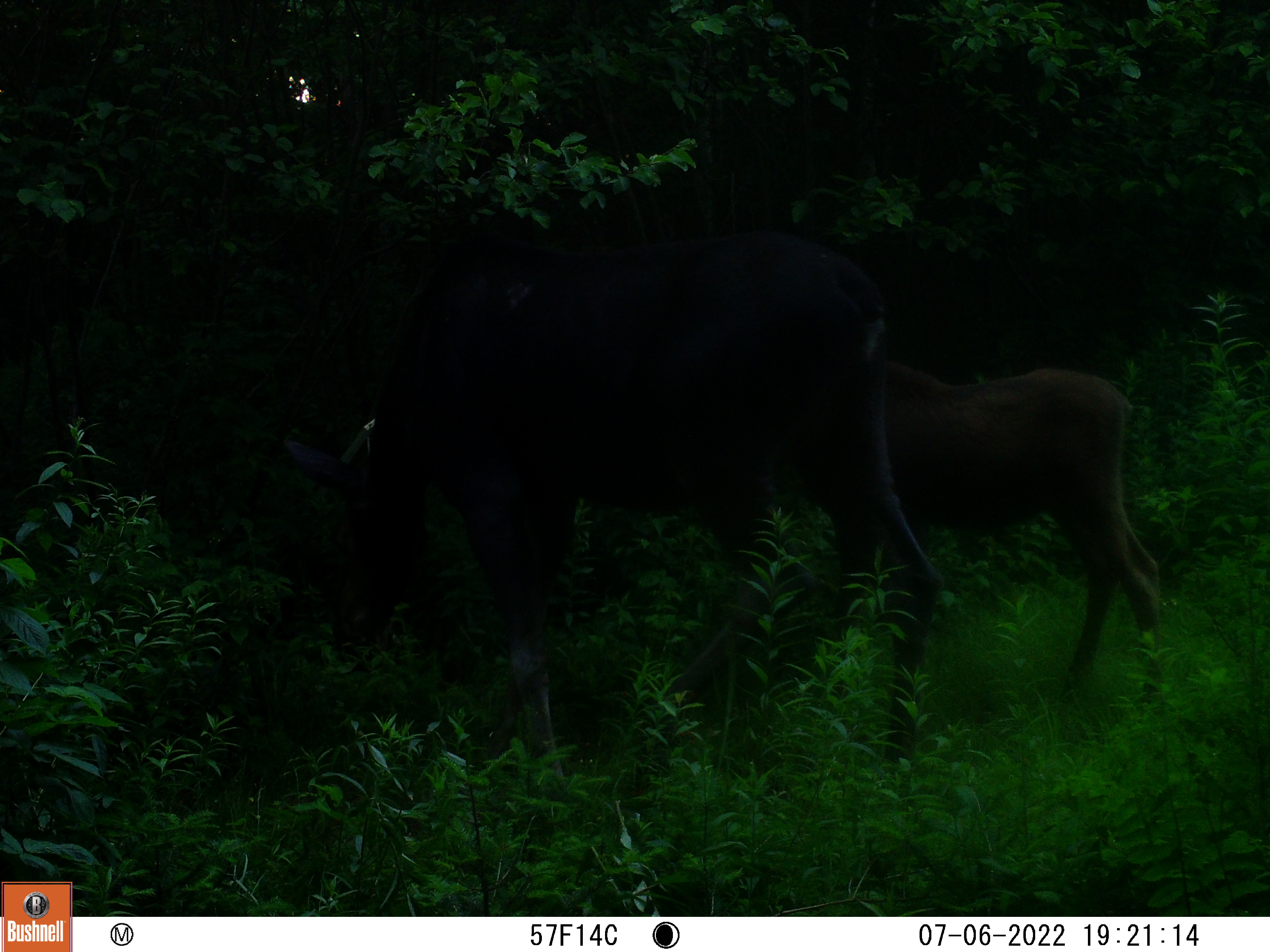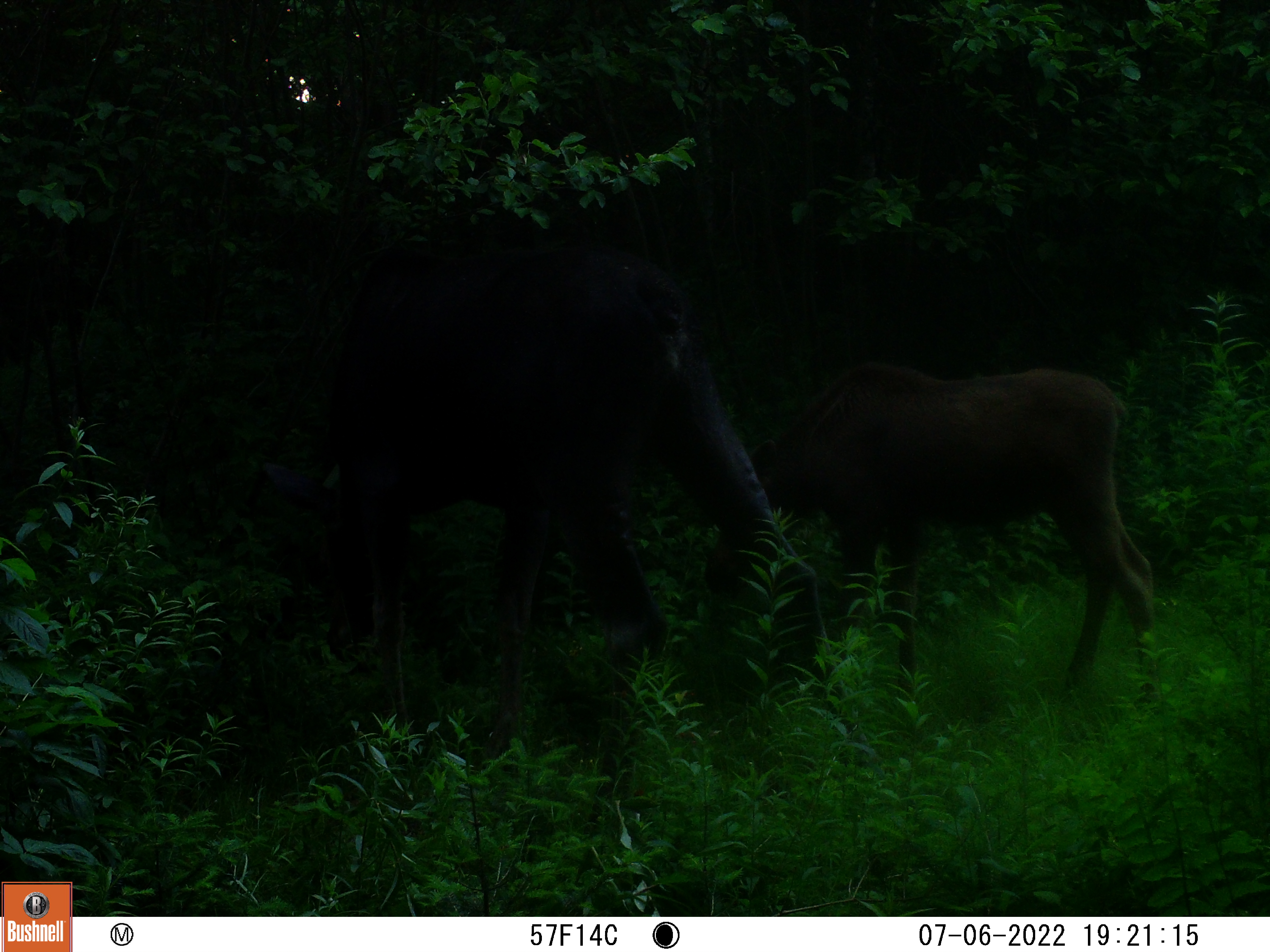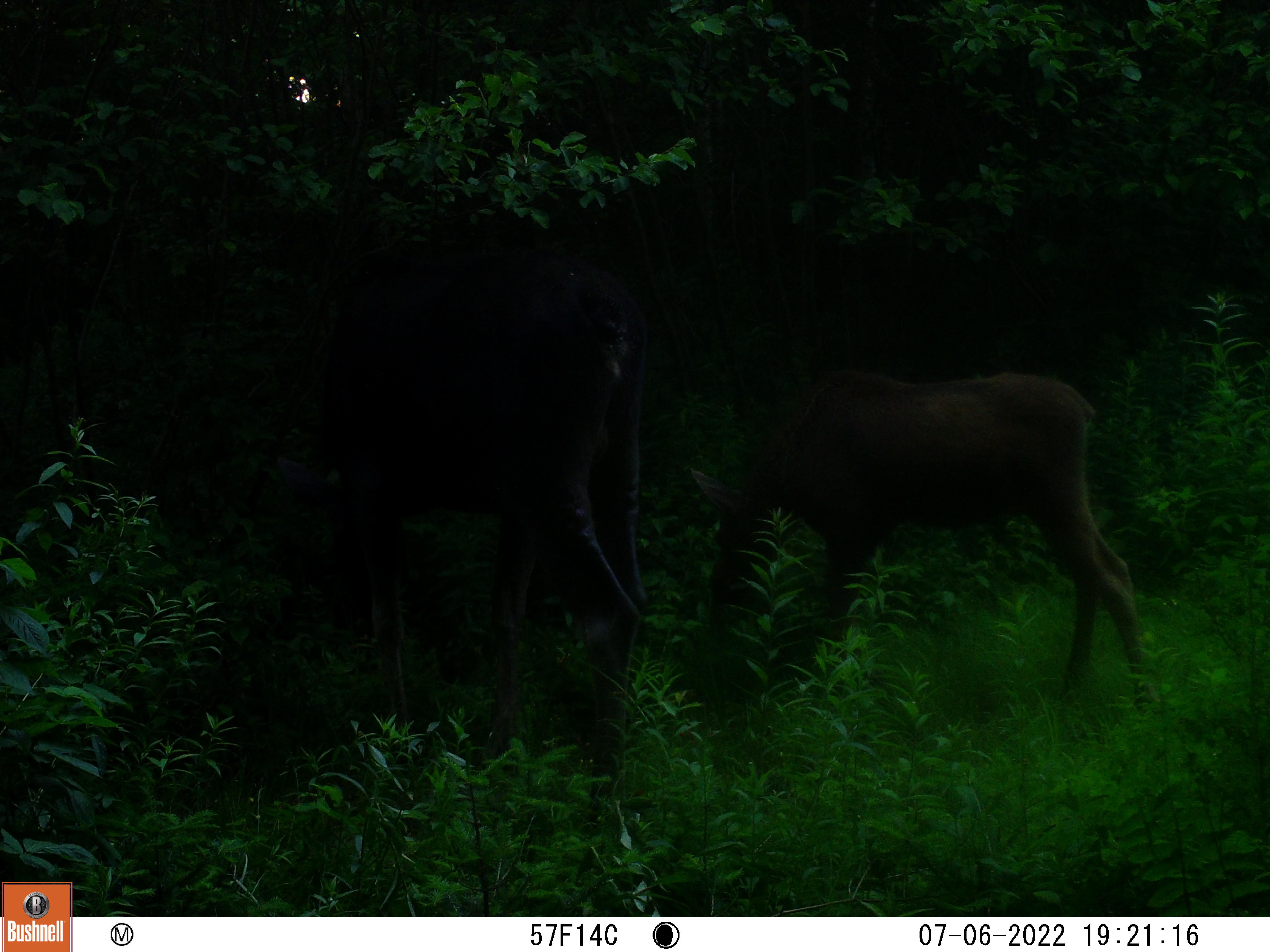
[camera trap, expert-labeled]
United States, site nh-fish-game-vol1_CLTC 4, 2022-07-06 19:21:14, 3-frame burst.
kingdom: Animalia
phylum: Chordata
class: Mammalia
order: Artiodactyla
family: Cervidae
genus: Alces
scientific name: Alces alces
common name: moose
Moose (Alces alces).